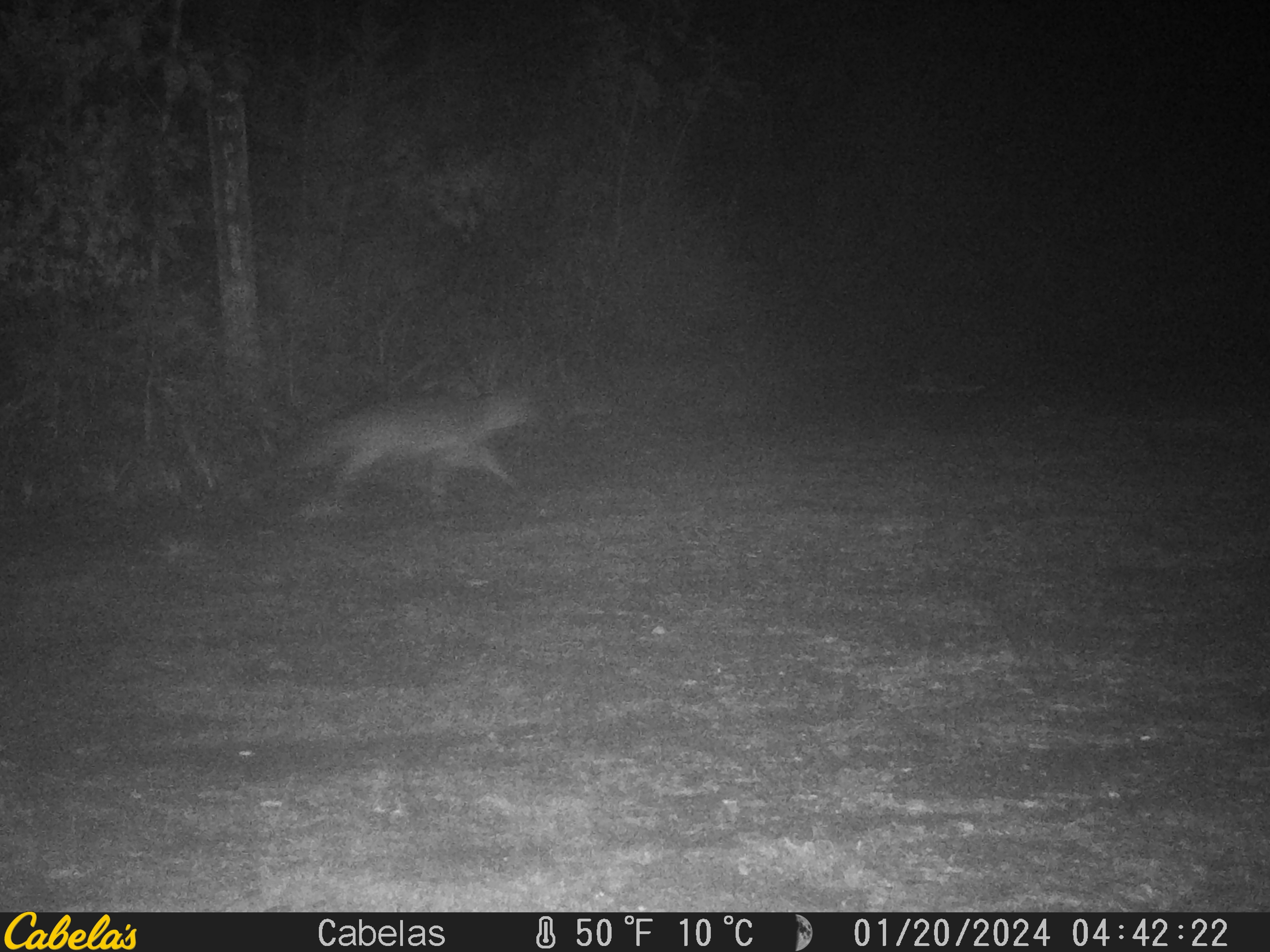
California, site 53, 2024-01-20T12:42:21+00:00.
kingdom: Animalia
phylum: Chordata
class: Mammalia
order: Carnivora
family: Canidae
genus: Urocyon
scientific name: Urocyon cinereoargenteus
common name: gray fox